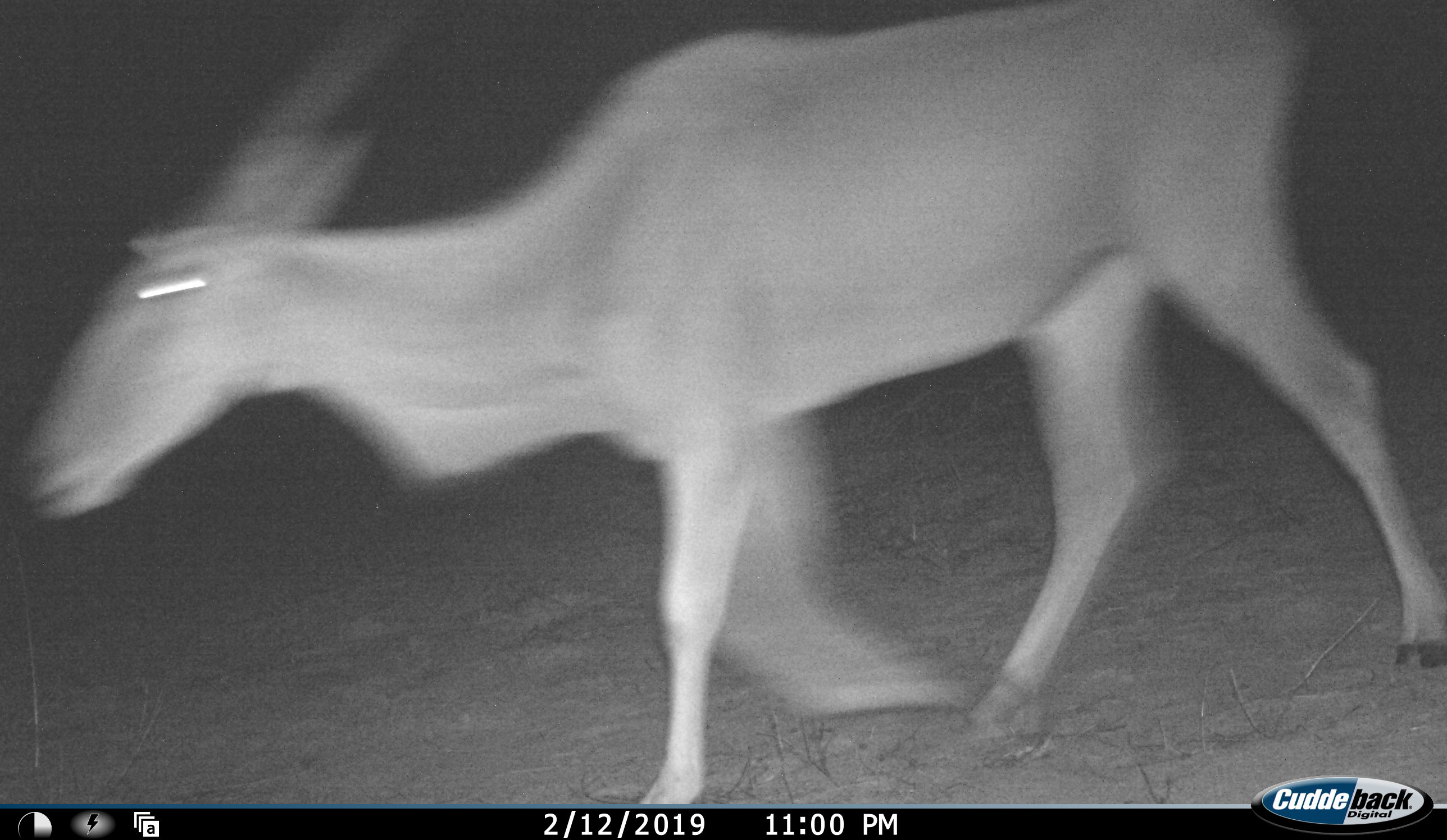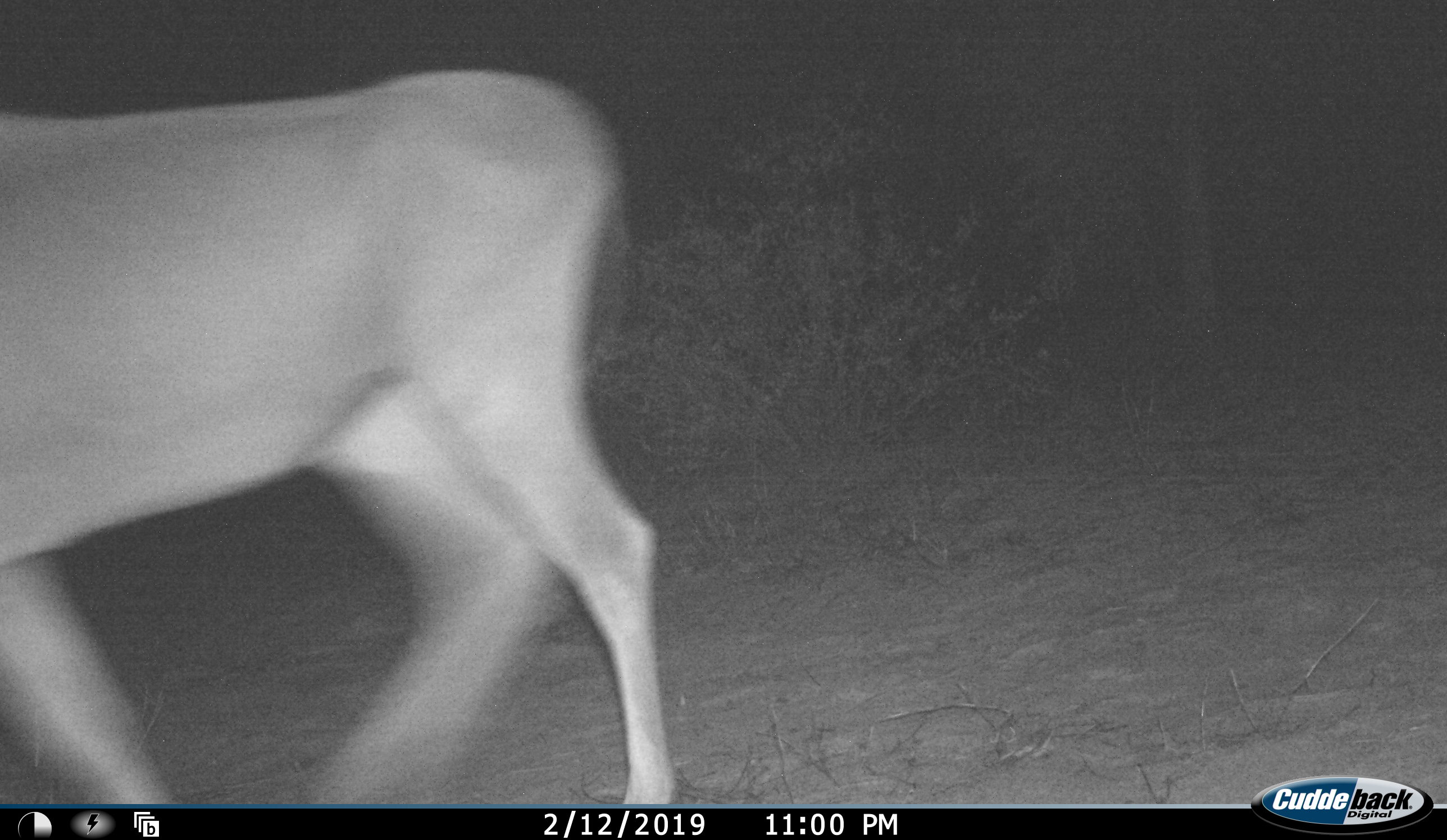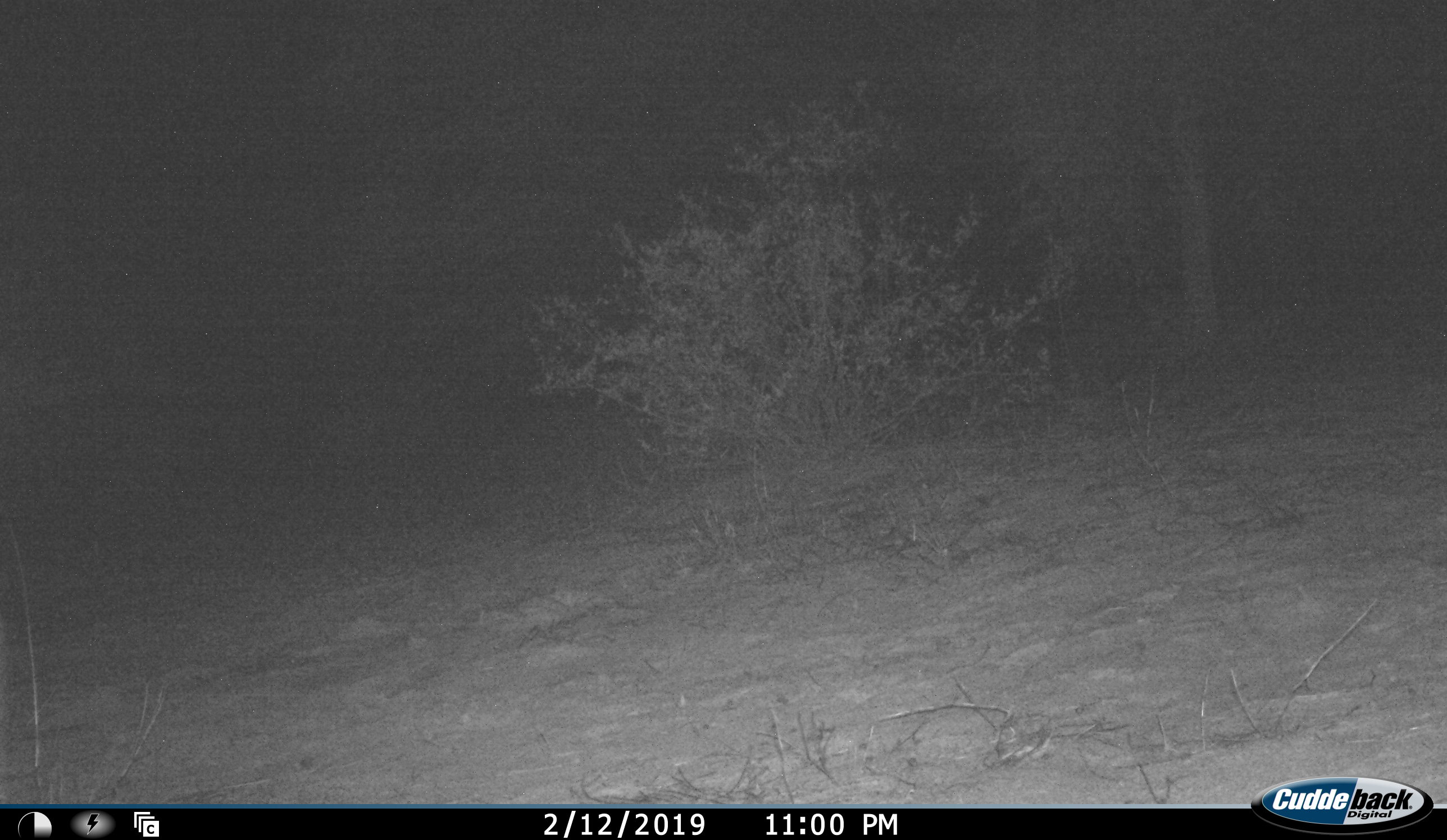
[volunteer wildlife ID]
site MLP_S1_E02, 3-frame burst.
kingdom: Animalia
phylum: Chordata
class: Mammalia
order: Artiodactyla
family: Bovidae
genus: Tragelaphus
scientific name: Tragelaphus oryx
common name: eland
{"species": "eland (Tragelaphus oryx)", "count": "1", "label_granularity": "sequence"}